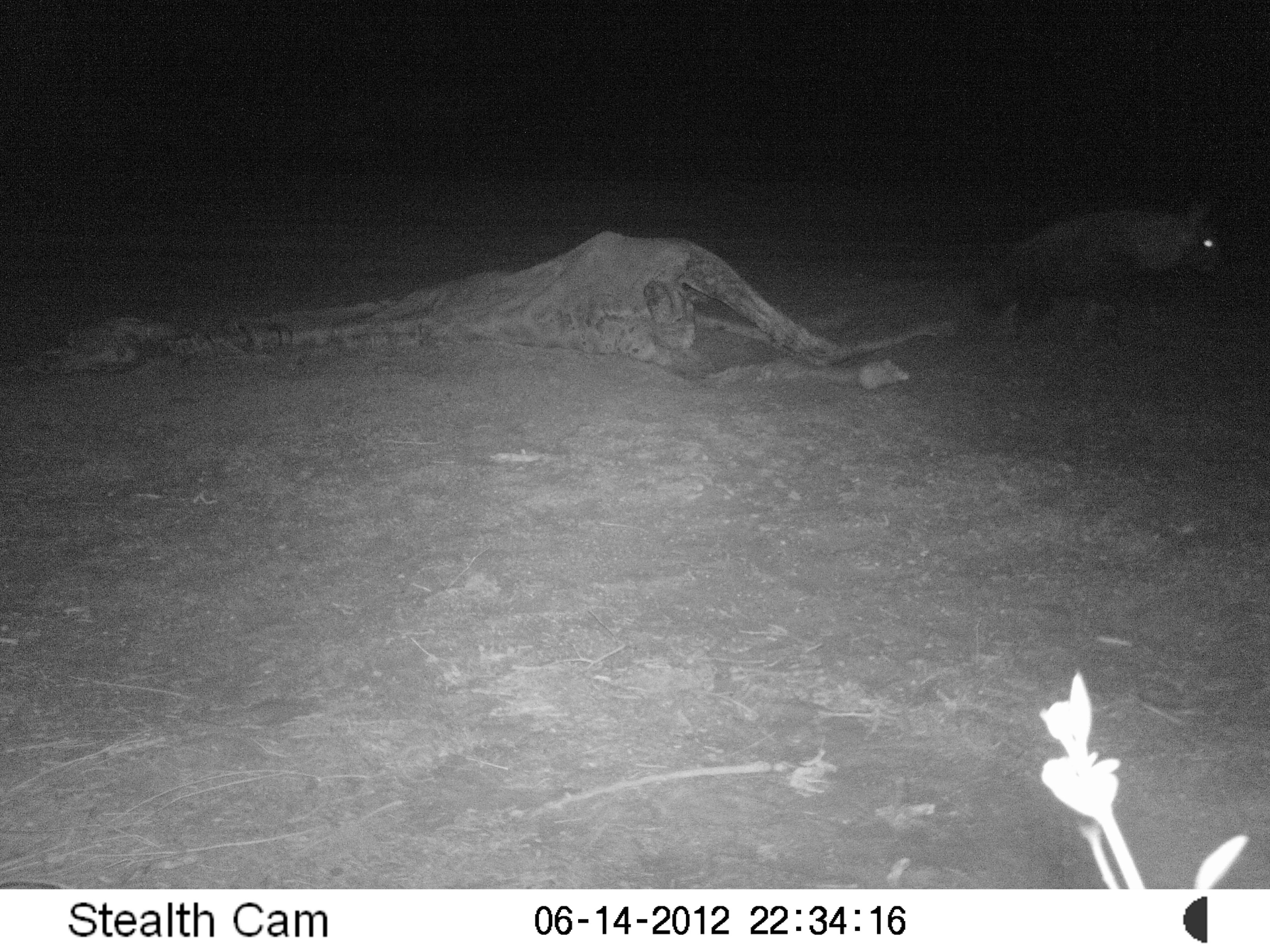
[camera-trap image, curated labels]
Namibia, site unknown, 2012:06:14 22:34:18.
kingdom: Animalia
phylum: Chordata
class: Mammalia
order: Carnivora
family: Hyaenidae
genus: Parahyaena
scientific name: Parahyaena brunnea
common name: brown hyena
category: hyaena brunnea